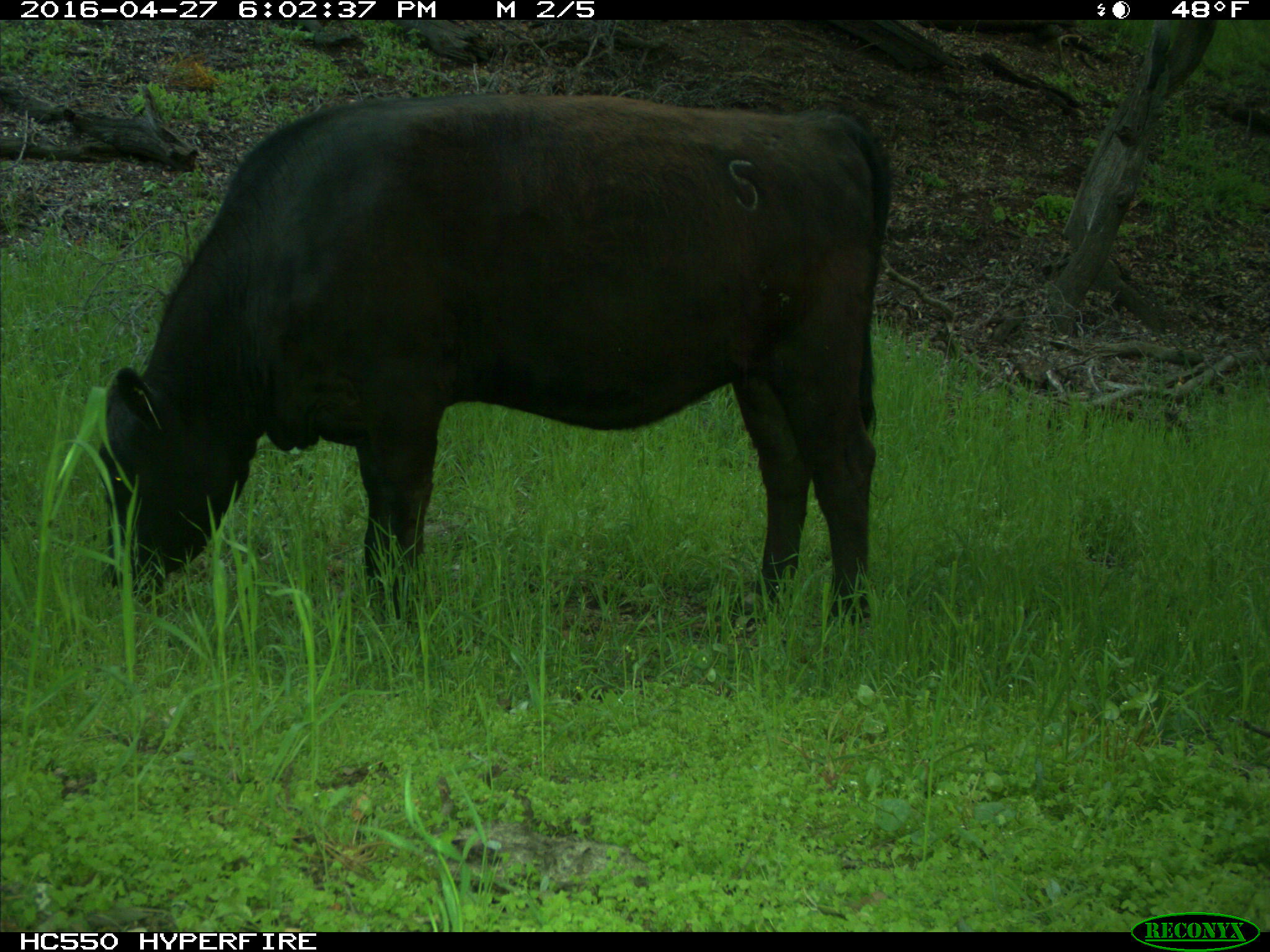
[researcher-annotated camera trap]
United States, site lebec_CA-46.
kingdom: Animalia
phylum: Chordata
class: Mammalia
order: Artiodactyla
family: Bovidae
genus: Bos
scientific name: Bos taurus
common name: domestic cow